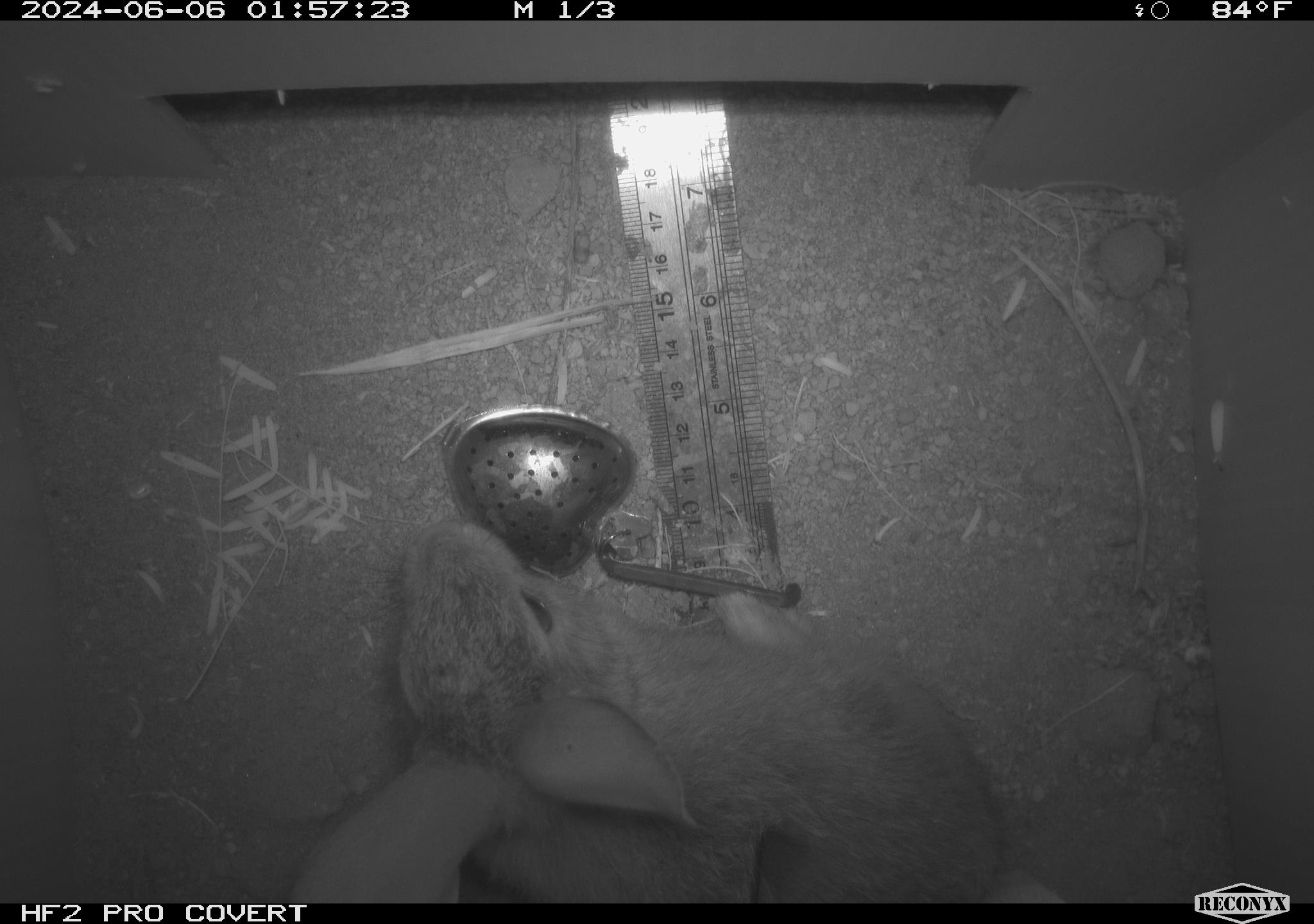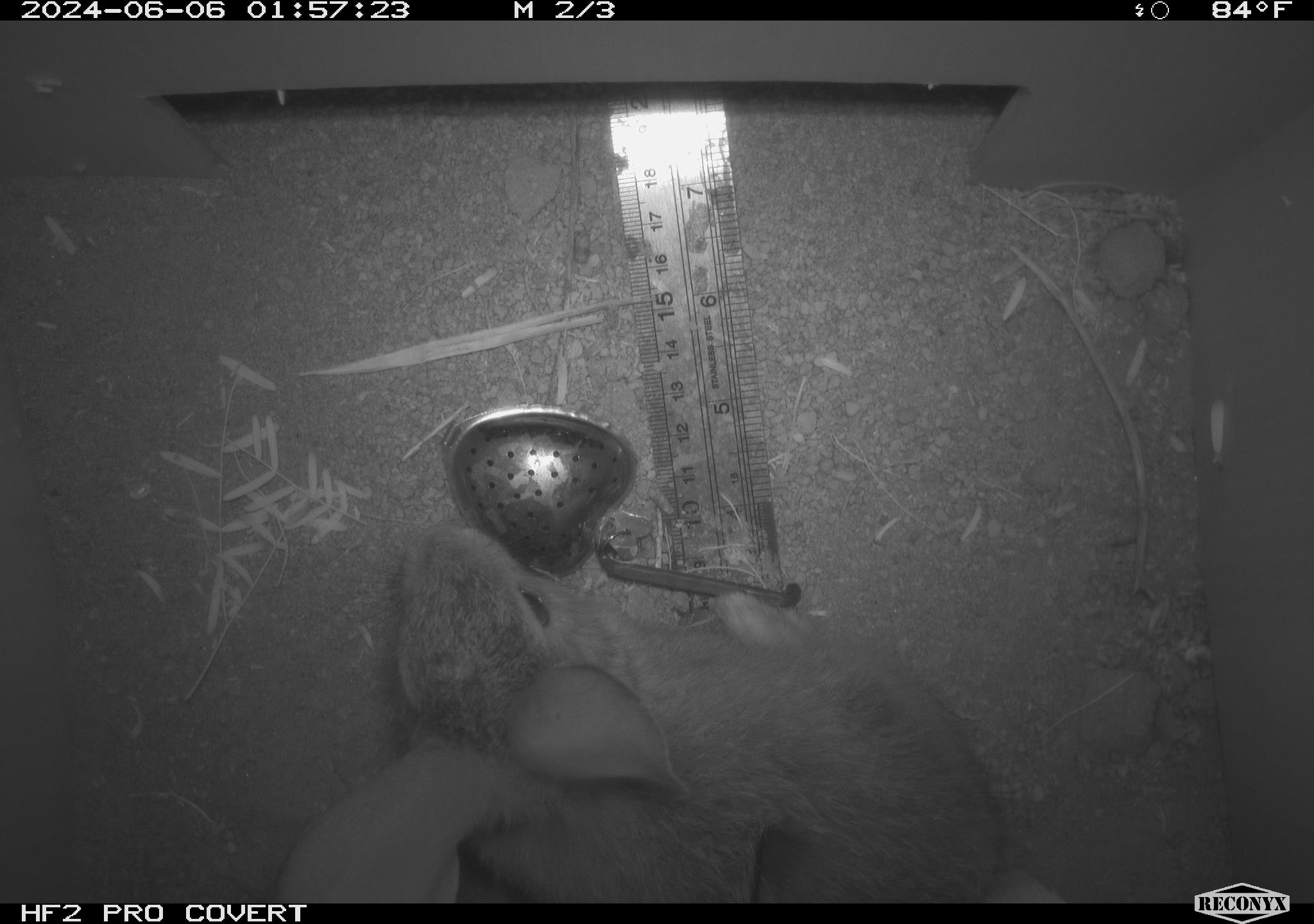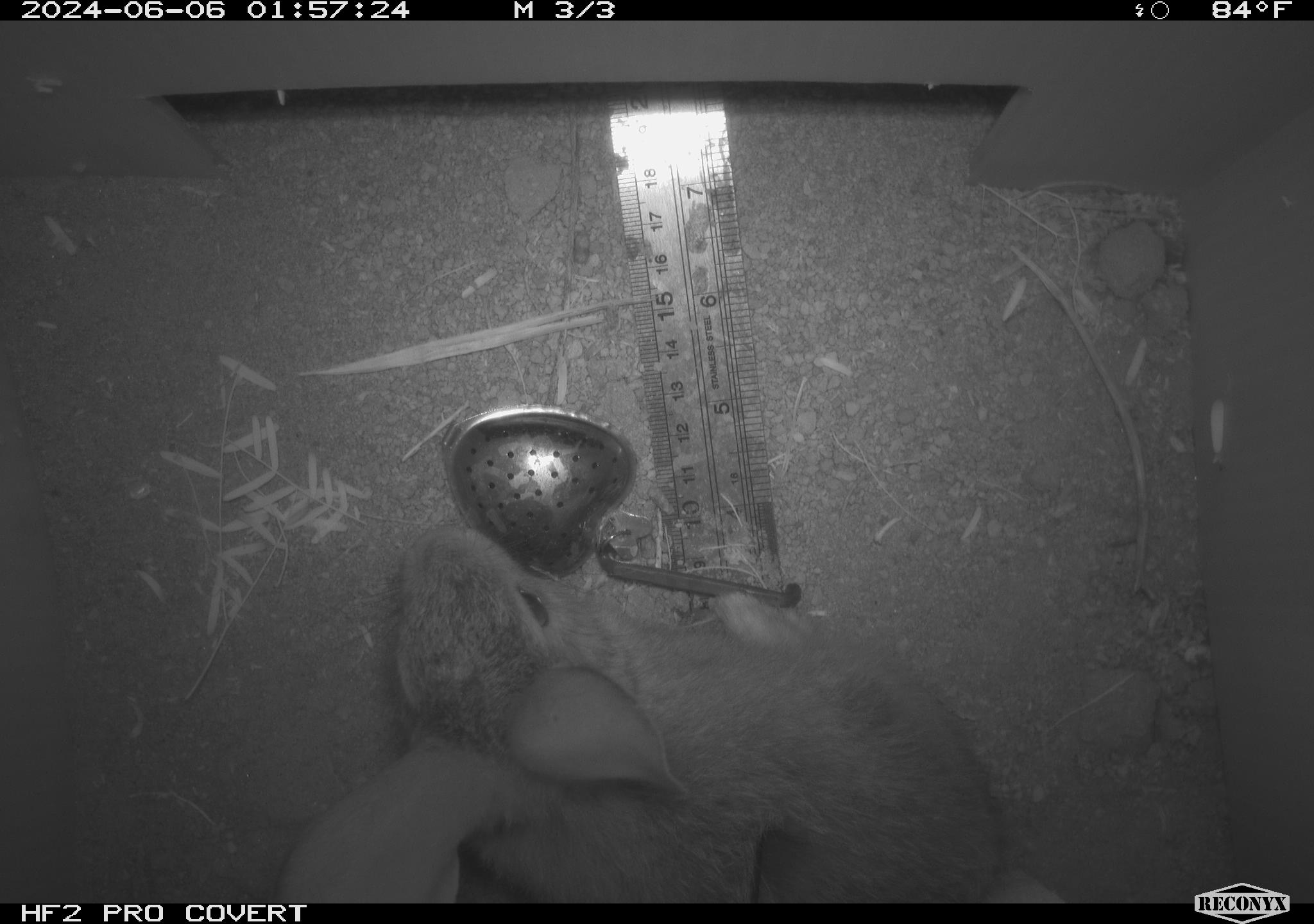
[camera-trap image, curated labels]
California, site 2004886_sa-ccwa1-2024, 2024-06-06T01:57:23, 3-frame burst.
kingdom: Animalia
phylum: Chordata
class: Mammalia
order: Lagomorpha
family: Leporidae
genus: Sylvilagus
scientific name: Sylvilagus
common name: cottontail rabbits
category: sylvilagus species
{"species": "sylvilagus species (cottontail rabbits) (Sylvilagus)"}